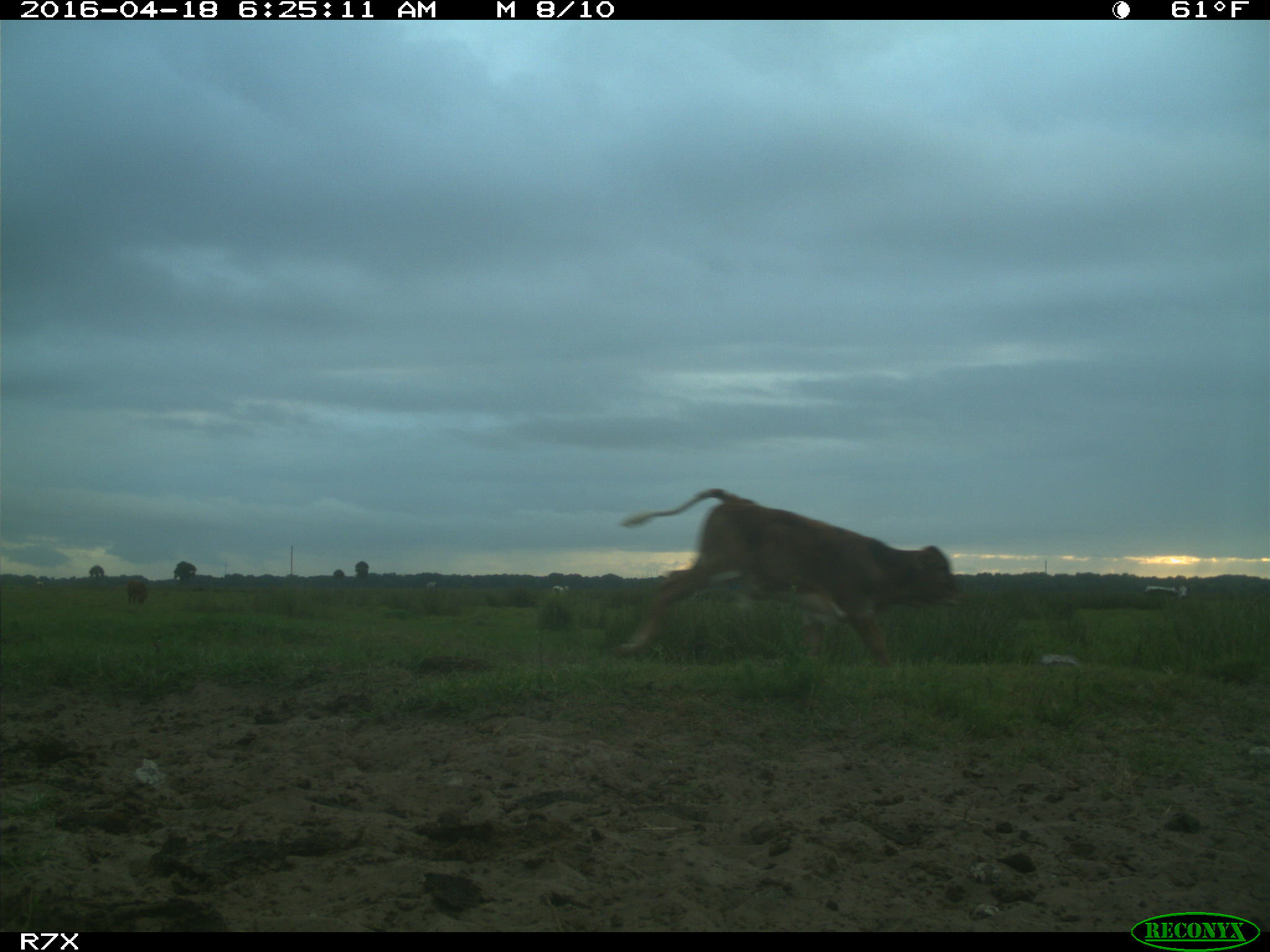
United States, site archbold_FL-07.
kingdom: Animalia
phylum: Chordata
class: Mammalia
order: Artiodactyla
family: Bovidae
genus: Bos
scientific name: Bos taurus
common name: domestic cow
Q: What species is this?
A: Bos taurus (domestic cow).